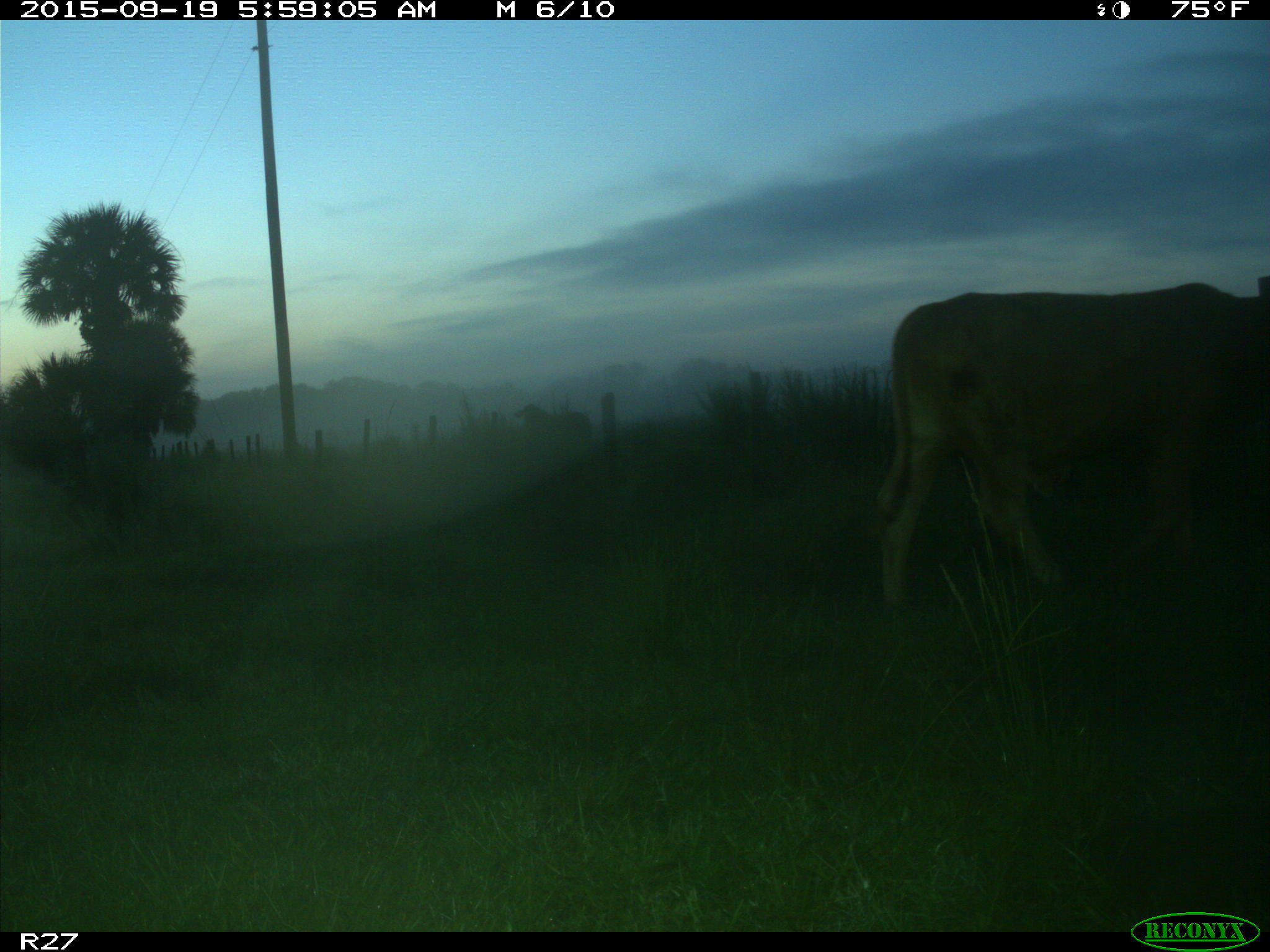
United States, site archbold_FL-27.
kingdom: Animalia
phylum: Chordata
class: Mammalia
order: Artiodactyla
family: Bovidae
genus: Bos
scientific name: Bos taurus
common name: domestic cow